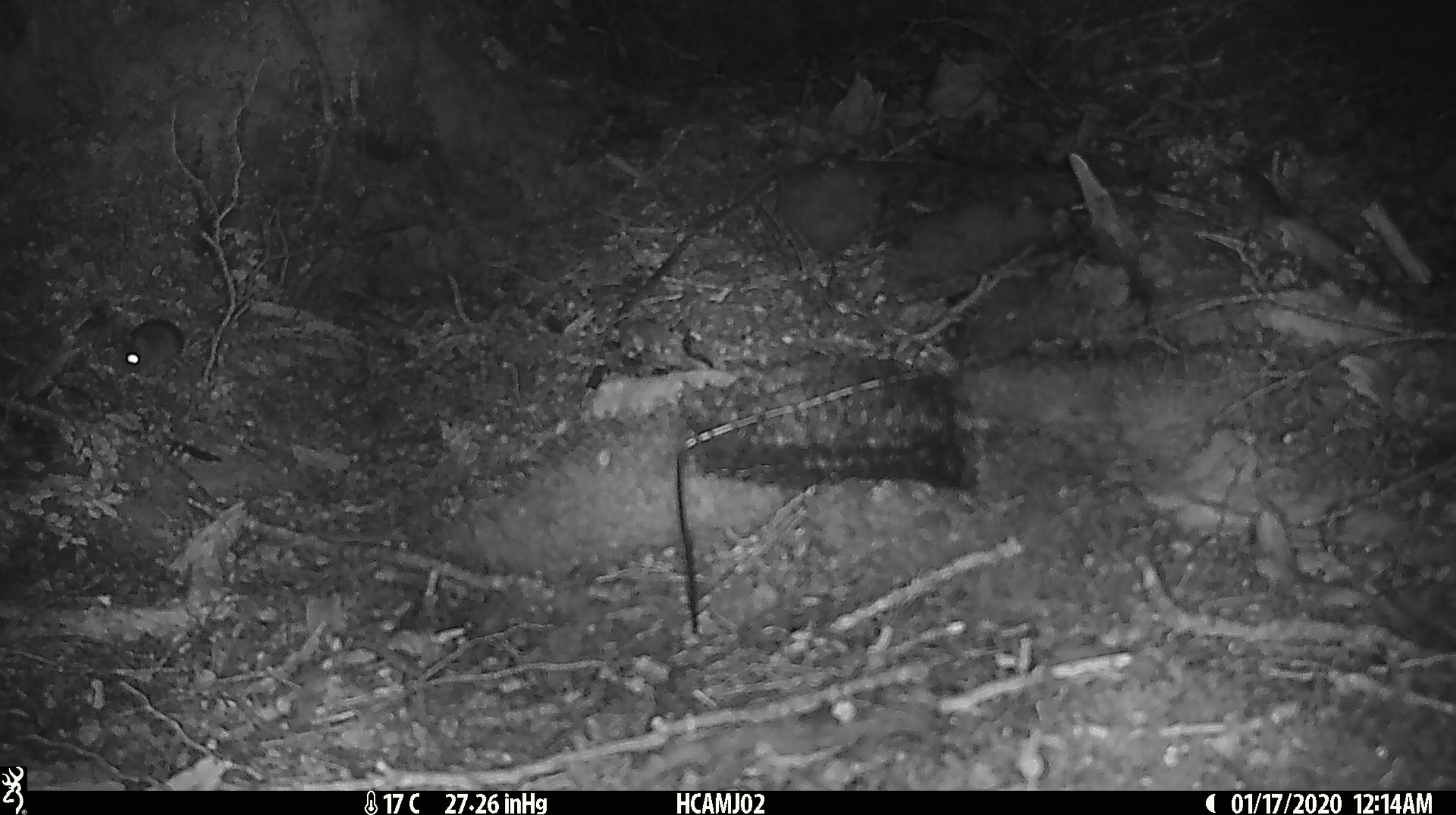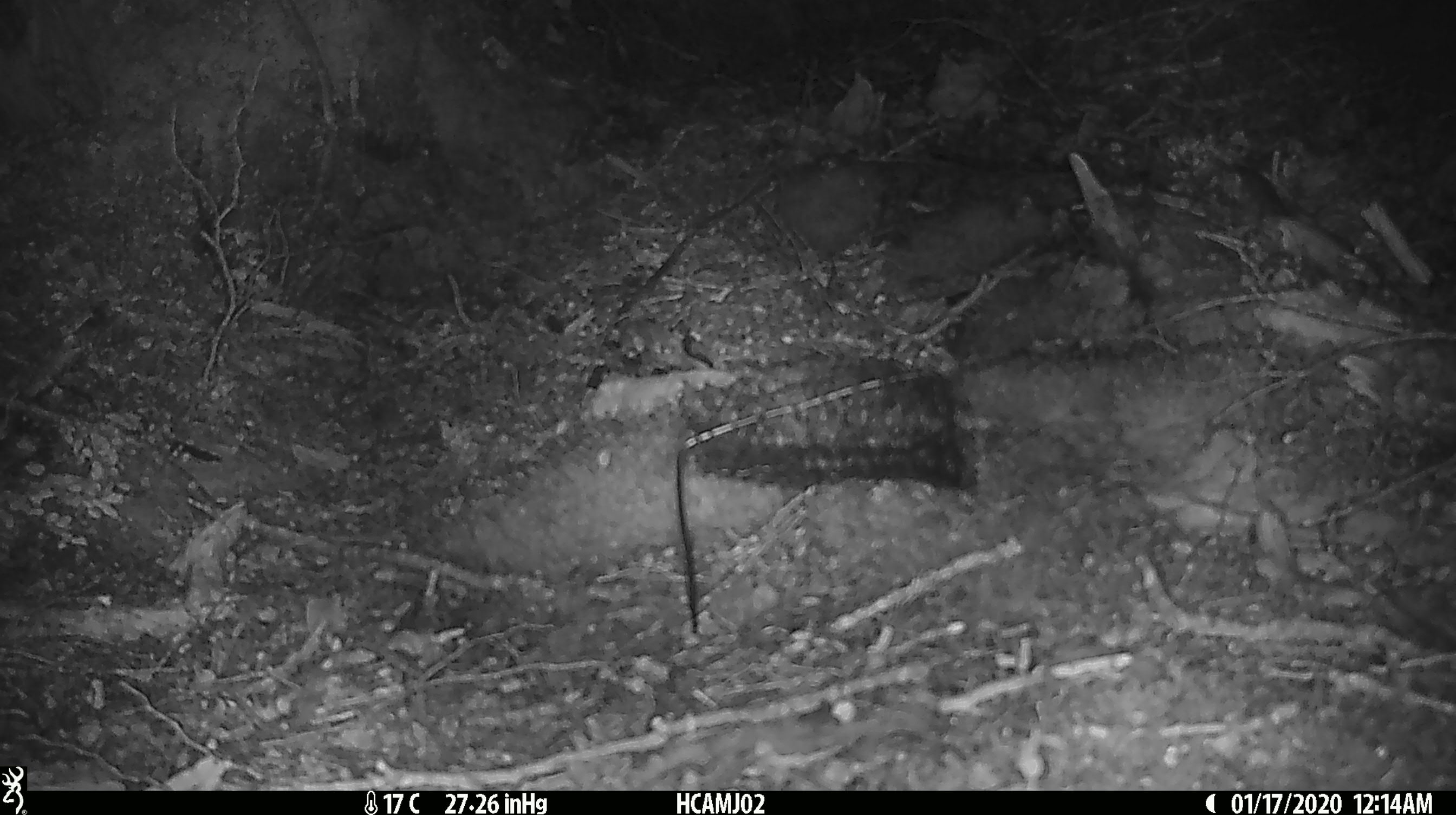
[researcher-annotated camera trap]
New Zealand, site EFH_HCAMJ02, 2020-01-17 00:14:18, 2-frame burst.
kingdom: Animalia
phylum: Chordata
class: Mammalia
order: Rodentia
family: Muridae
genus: Mus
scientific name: Mus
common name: mouse